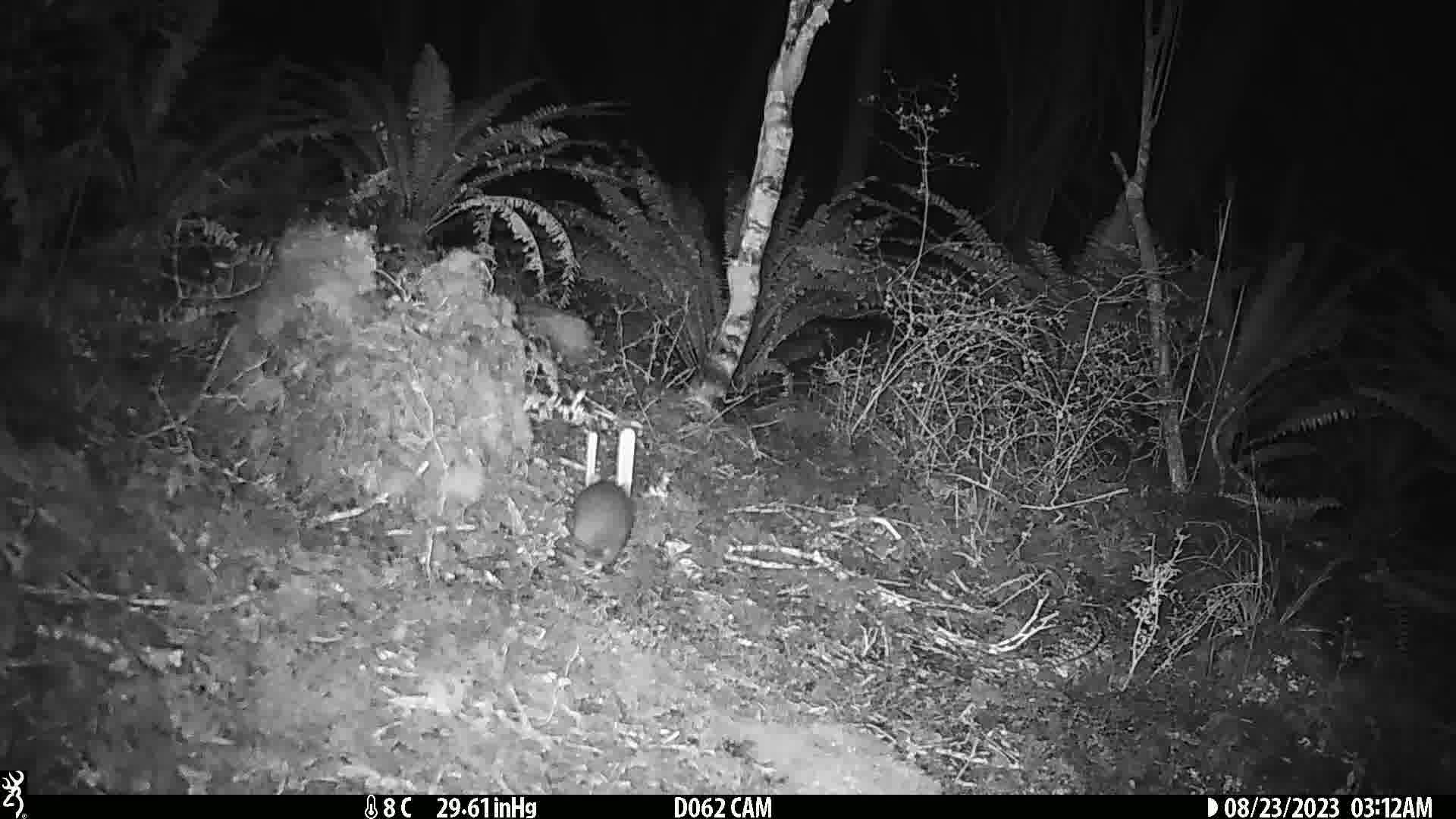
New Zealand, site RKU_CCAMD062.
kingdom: Animalia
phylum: Chordata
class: Mammalia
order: Rodentia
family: Muridae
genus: Rattus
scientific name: Rattus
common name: rat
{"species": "rat (Rattus)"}